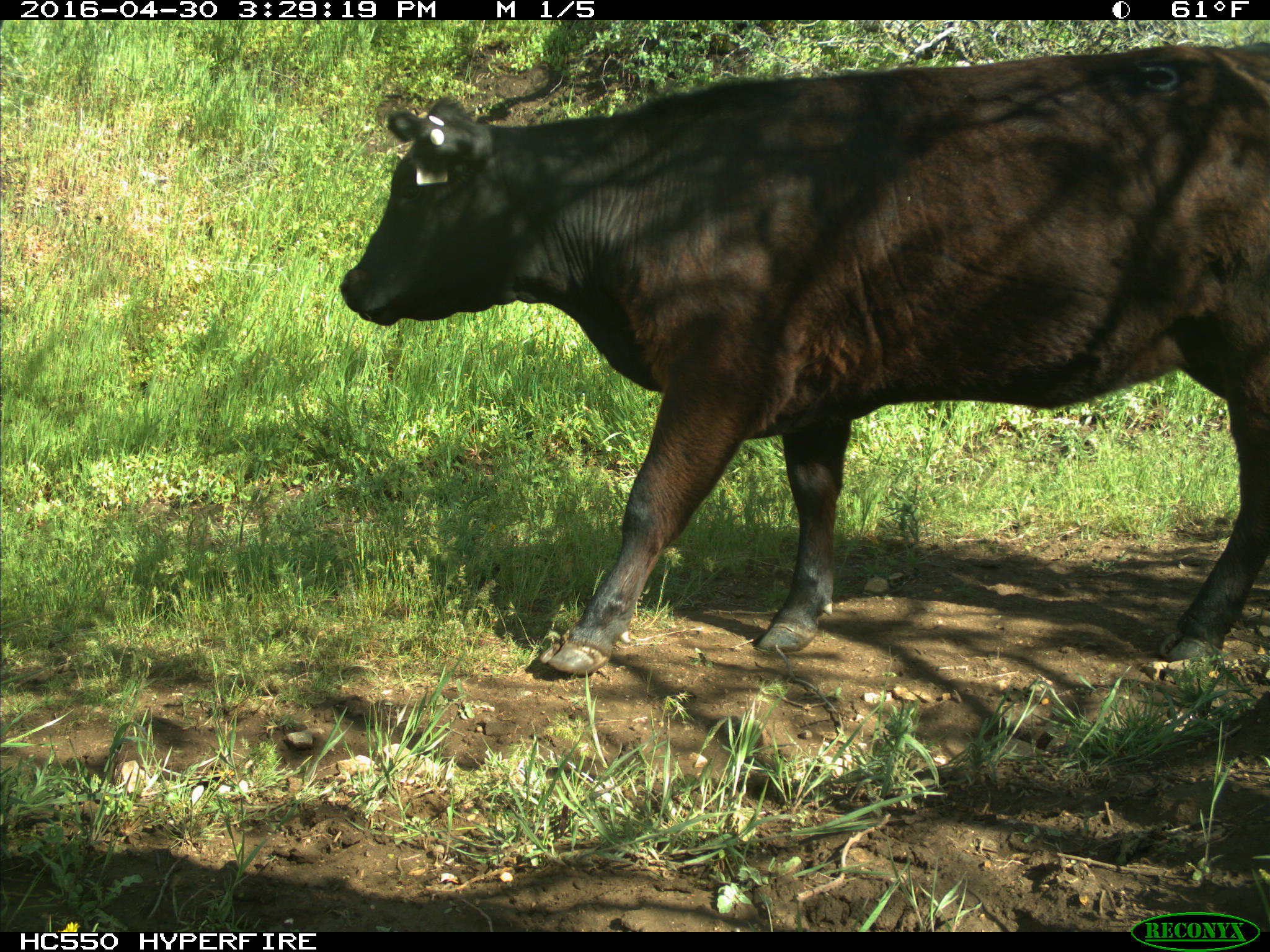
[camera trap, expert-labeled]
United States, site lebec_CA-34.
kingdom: Animalia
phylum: Chordata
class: Mammalia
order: Artiodactyla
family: Bovidae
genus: Bos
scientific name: Bos taurus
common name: domestic cow